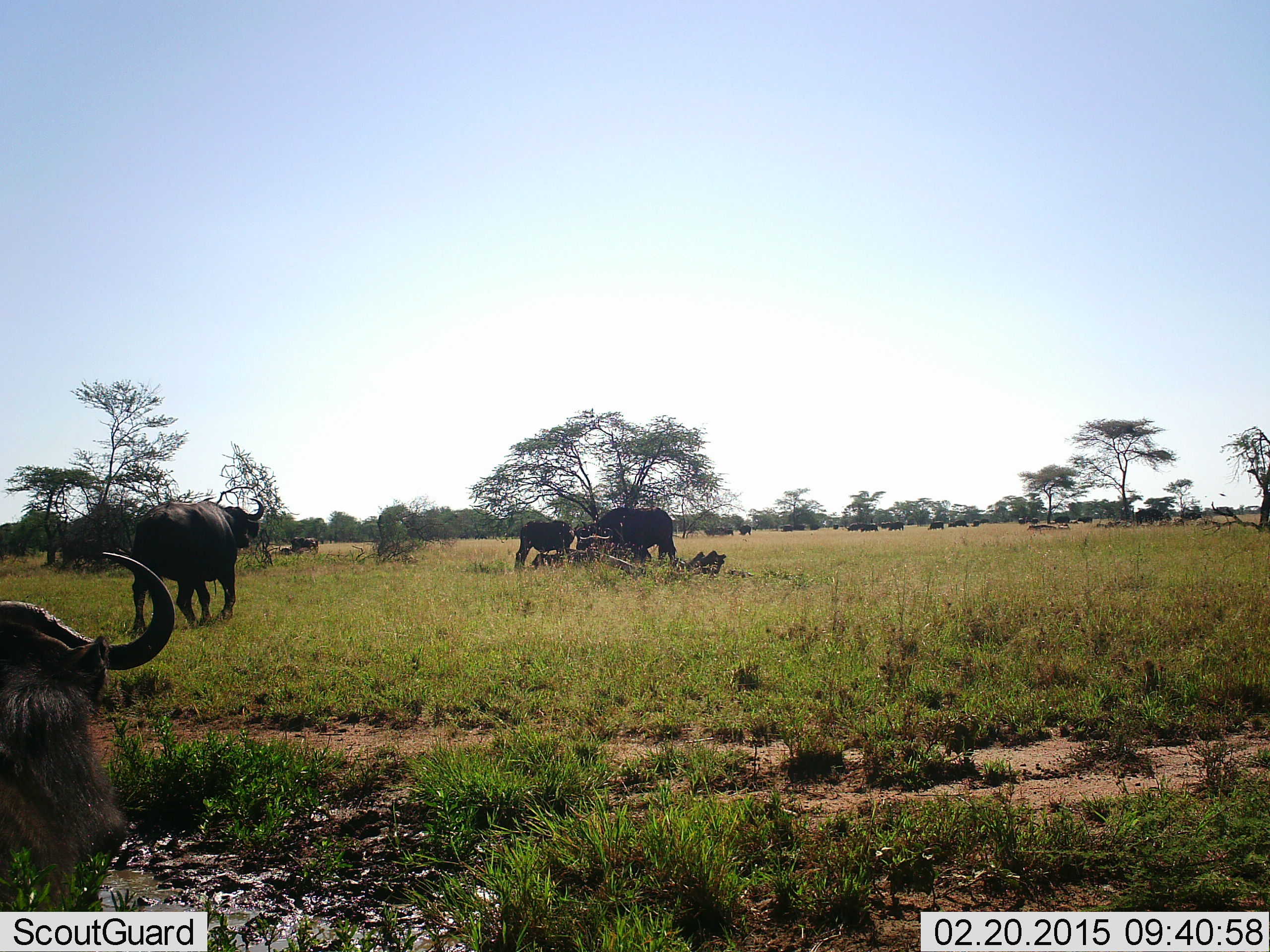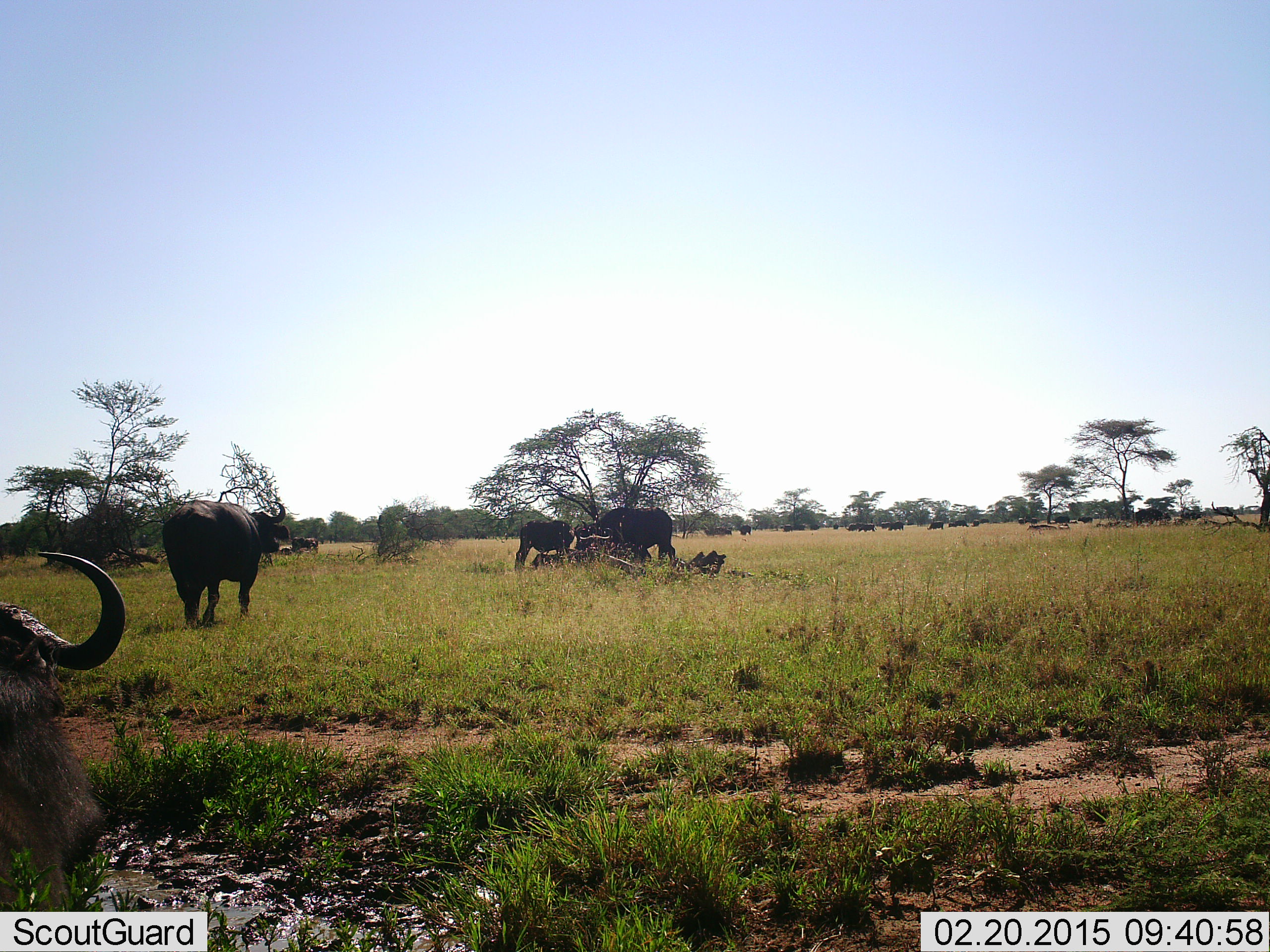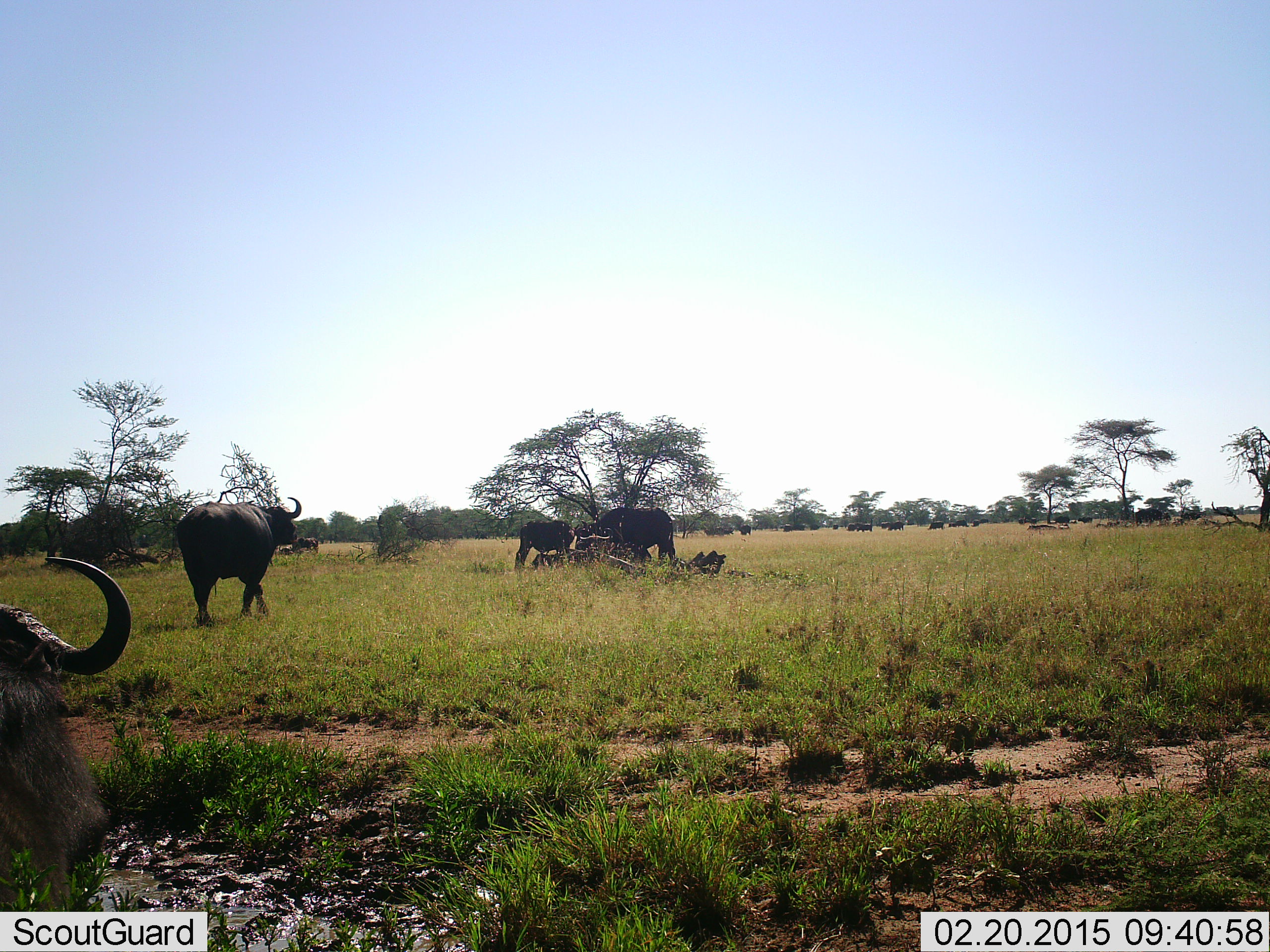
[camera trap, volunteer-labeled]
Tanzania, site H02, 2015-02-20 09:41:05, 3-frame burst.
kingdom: Animalia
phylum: Chordata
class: Mammalia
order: Artiodactyla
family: Bovidae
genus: Syncerus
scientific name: Syncerus caffer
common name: cape buffalo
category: buffalo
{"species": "buffalo (cape buffalo) (Syncerus caffer)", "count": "11-50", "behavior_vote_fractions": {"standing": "80%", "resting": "40%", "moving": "80%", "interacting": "10%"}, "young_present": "0%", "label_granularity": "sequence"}